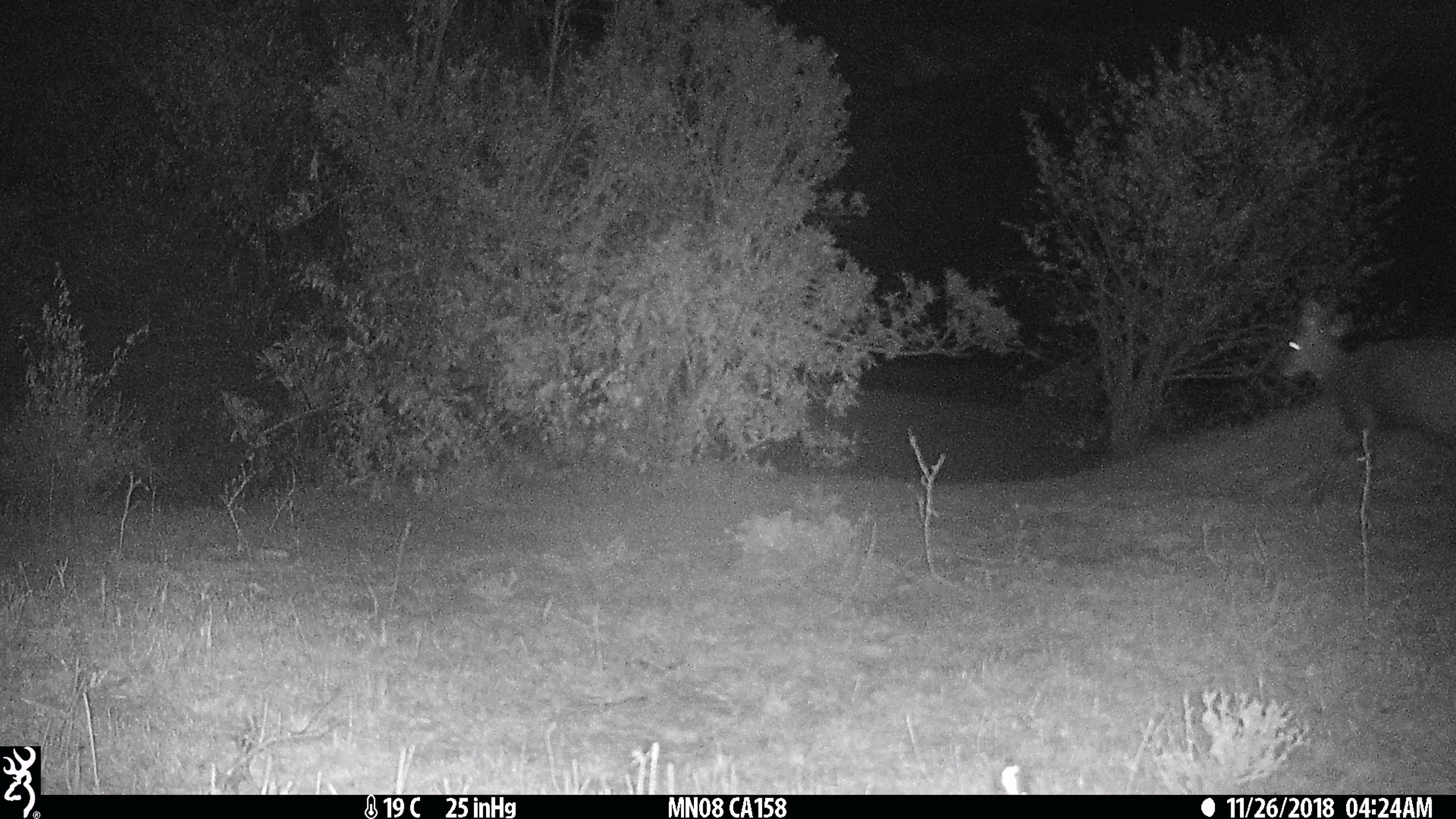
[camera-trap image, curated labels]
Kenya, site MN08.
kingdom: Animalia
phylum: Chordata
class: Mammalia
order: Artiodactyla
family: Bovidae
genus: Tragelaphus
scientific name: Tragelaphus scriptus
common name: bushbuck